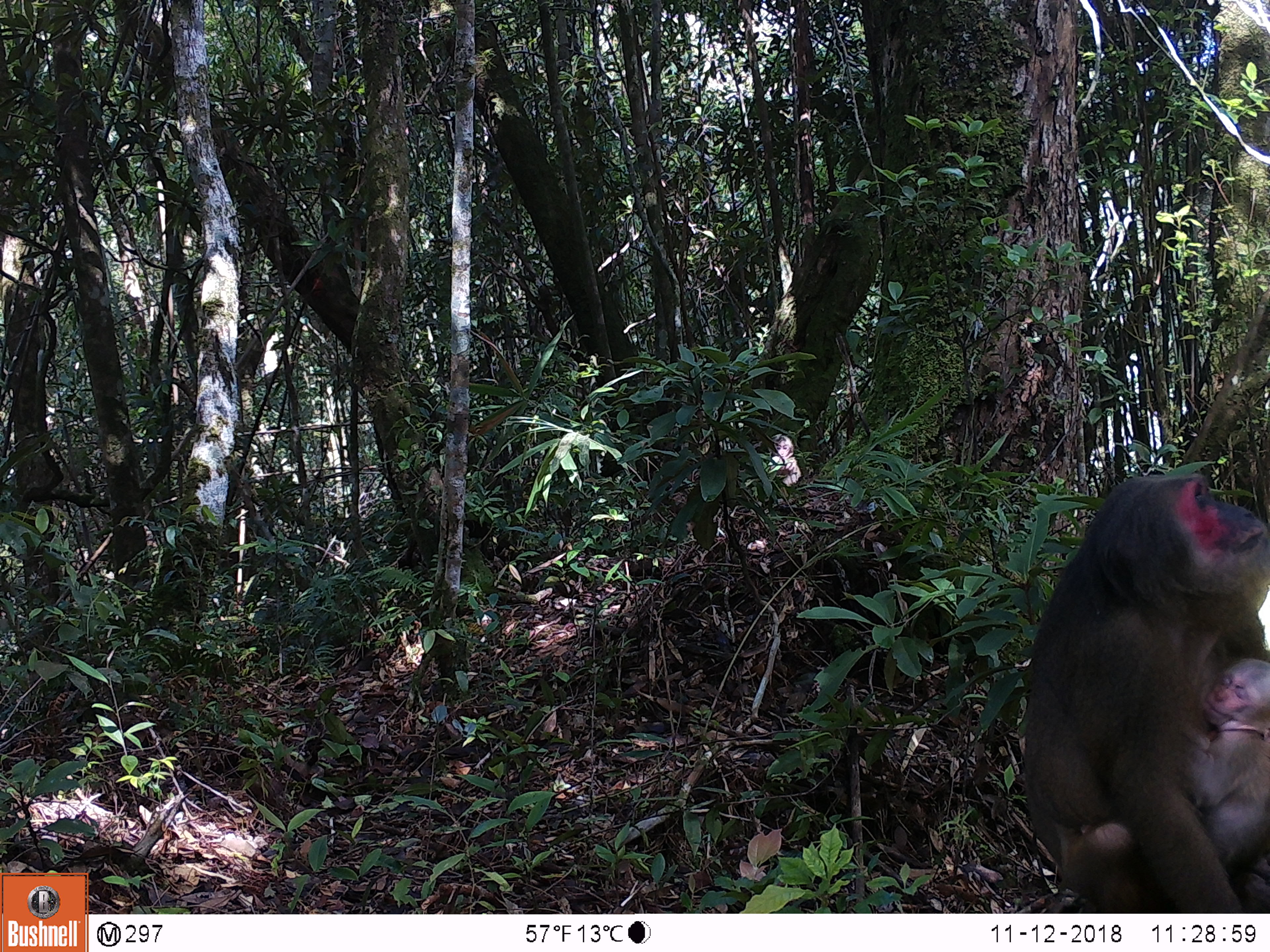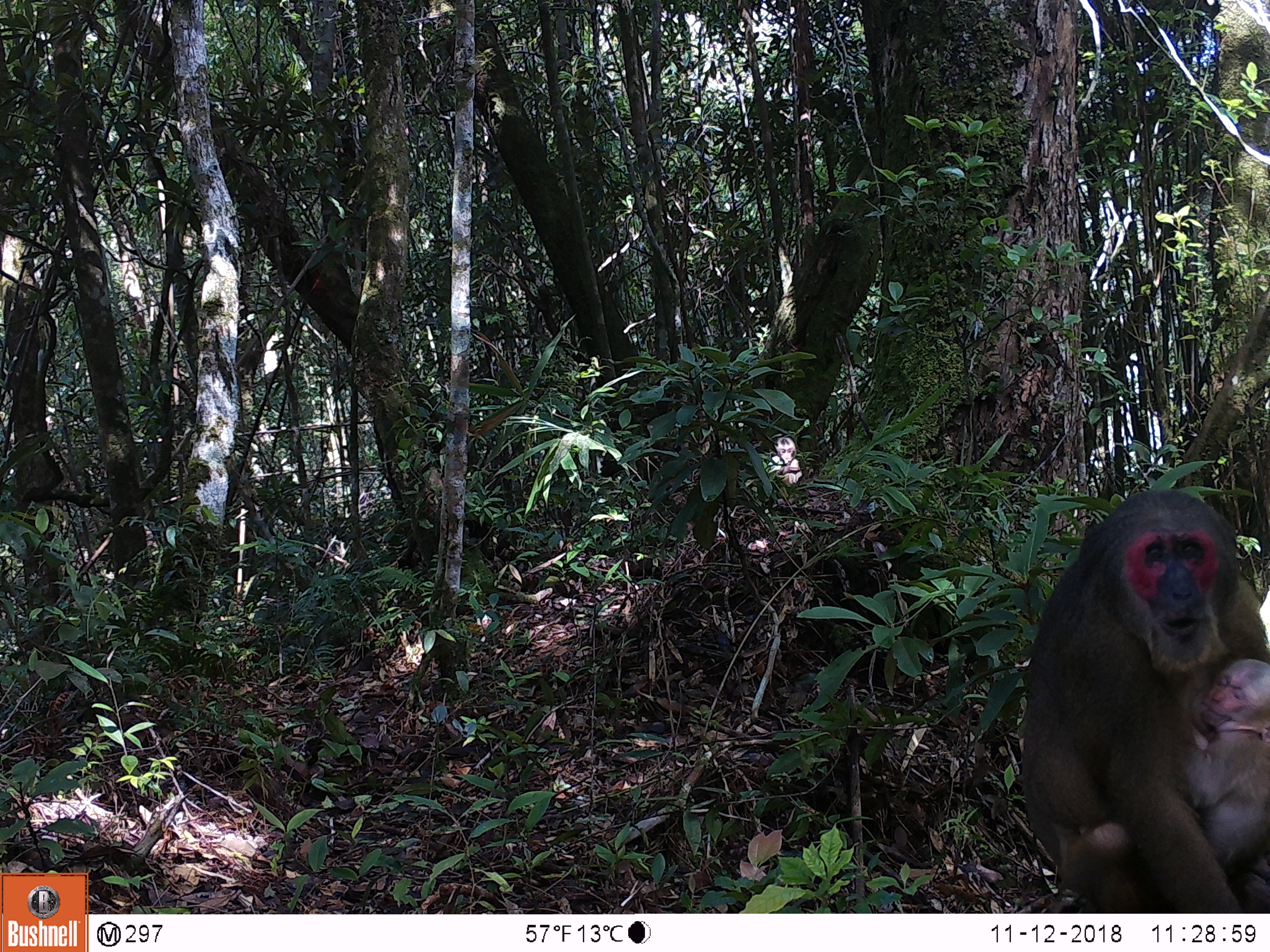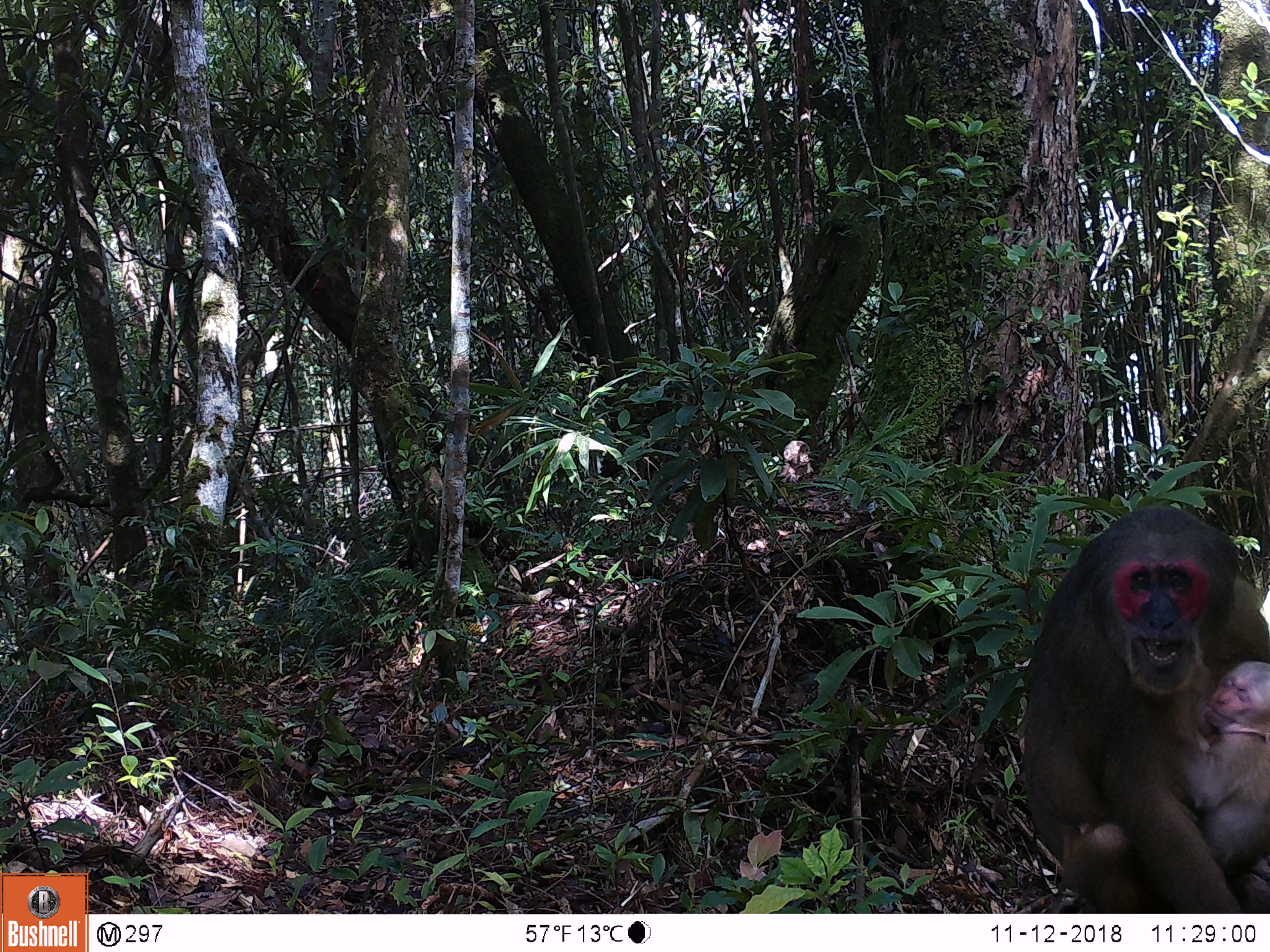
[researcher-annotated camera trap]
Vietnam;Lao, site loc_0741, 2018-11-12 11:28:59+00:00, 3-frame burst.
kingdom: Animalia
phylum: Chordata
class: Mammalia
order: Primates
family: Cercopithecidae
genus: Macaca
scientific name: Macaca arctoides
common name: stump-tailed macaque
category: stump tailed macaque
Stump tailed macaque (stump-tailed macaque) (Macaca arctoides). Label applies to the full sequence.